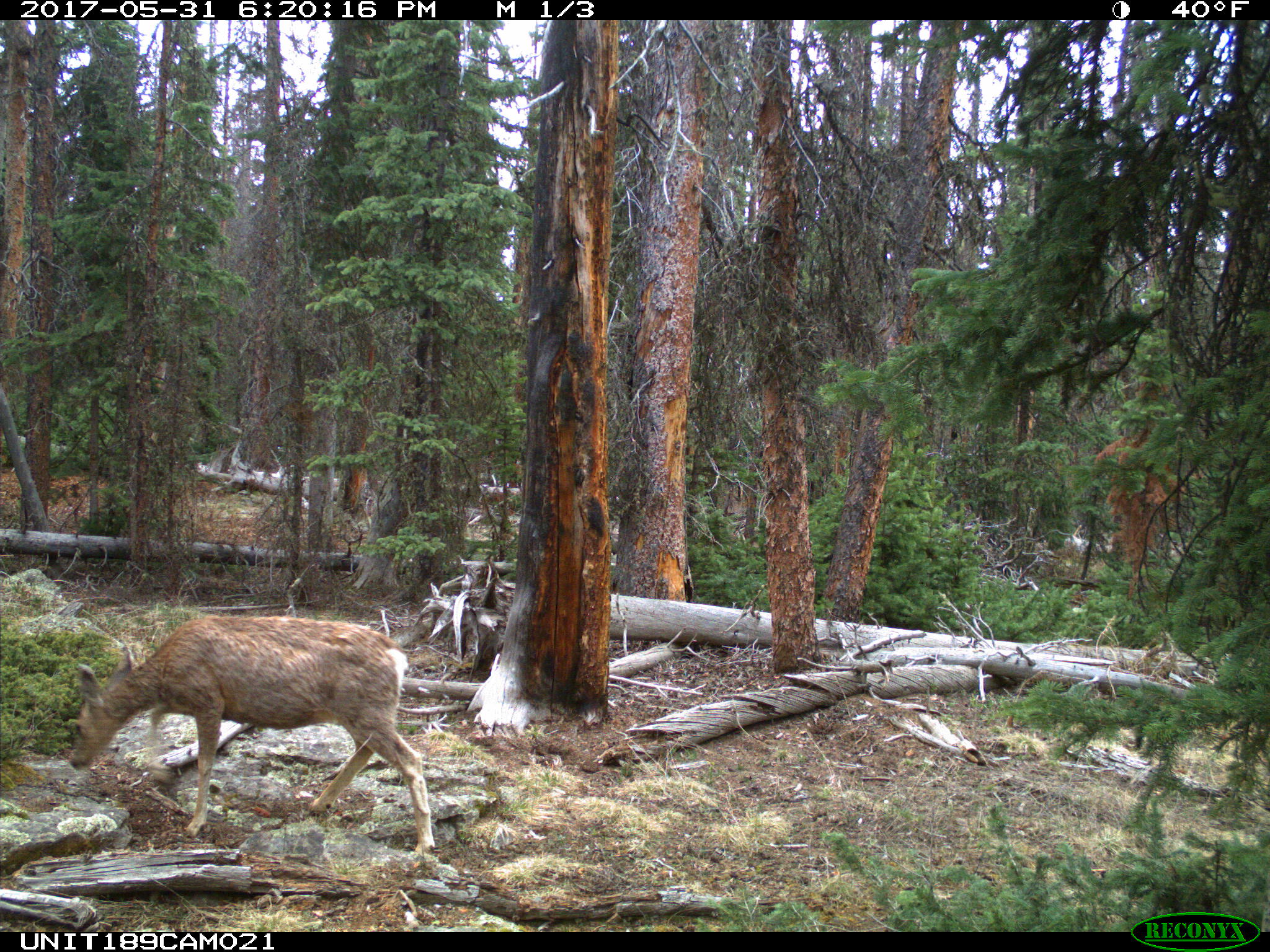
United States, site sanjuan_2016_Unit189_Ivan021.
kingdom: Animalia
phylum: Chordata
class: Mammalia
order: Artiodactyla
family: Cervidae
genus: Odocoileus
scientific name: Odocoileus hemionus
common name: mule deer